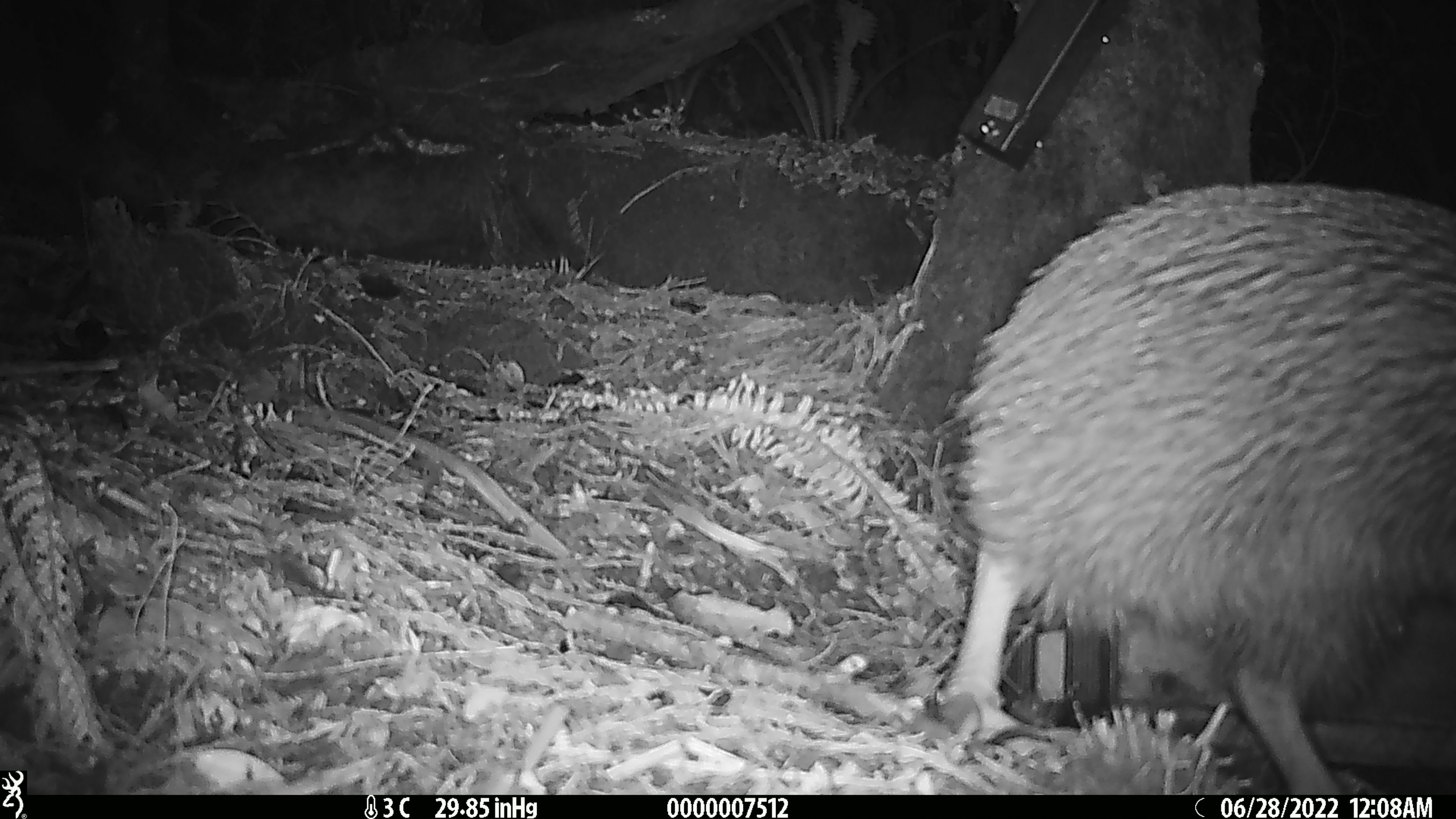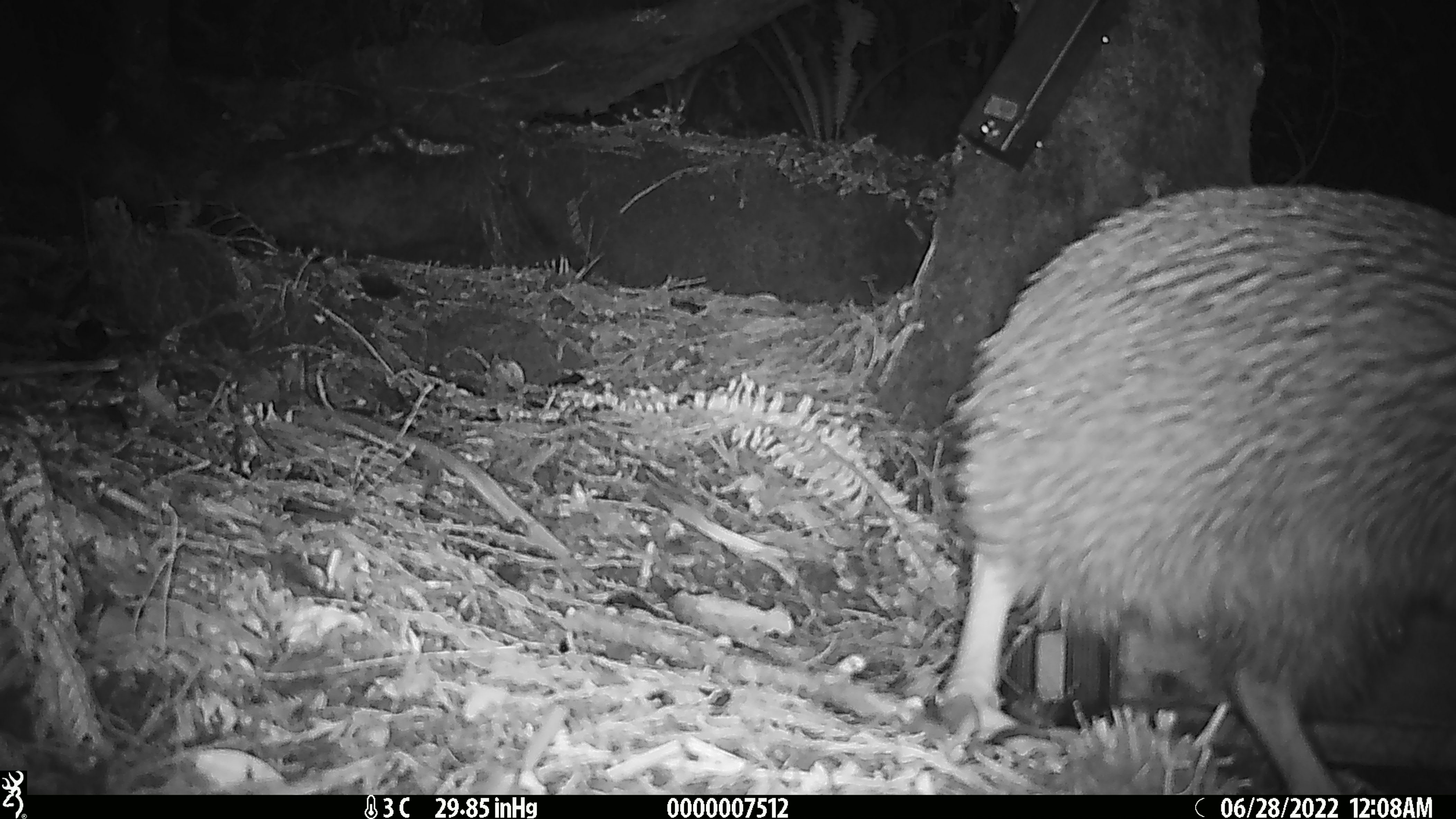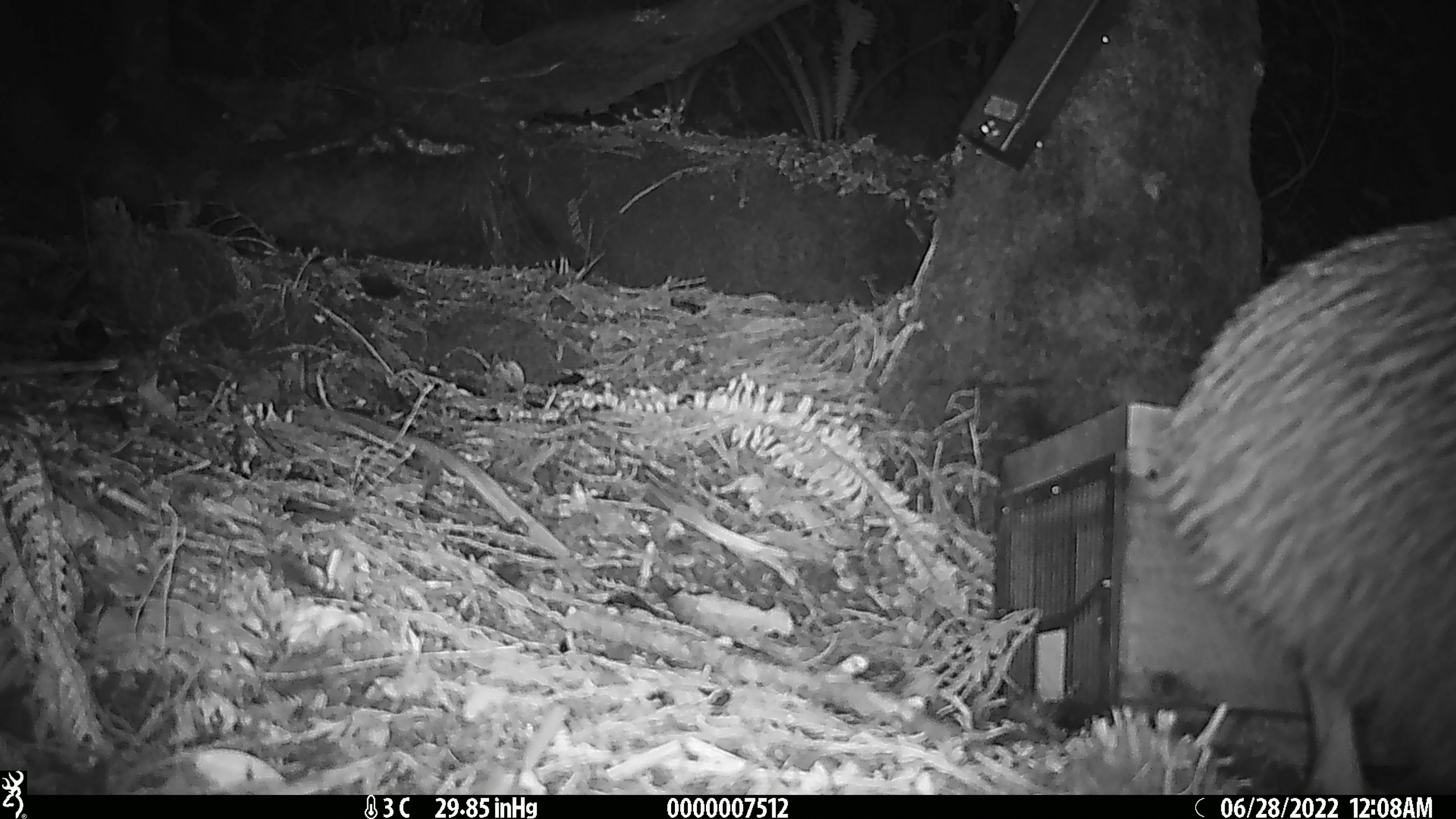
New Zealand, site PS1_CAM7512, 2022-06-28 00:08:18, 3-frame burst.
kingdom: Animalia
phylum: Chordata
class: Aves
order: Apterygiformes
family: Apterygidae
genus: Apteryx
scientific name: Apteryx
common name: kiwi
Kiwi (Apteryx).